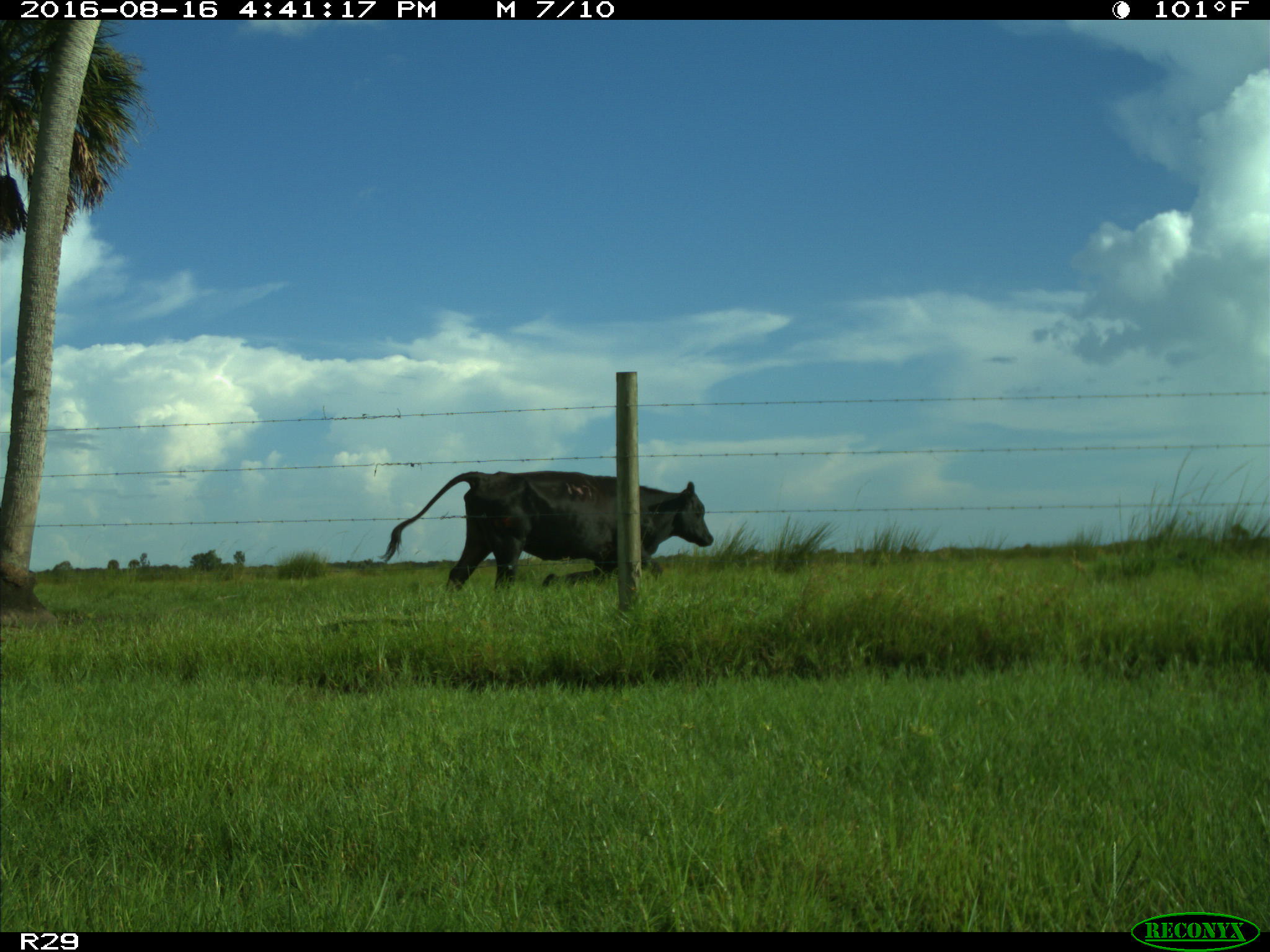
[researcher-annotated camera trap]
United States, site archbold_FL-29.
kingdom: Animalia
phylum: Chordata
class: Mammalia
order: Artiodactyla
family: Bovidae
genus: Bos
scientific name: Bos taurus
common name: domestic cow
Bos taurus (domestic cow).